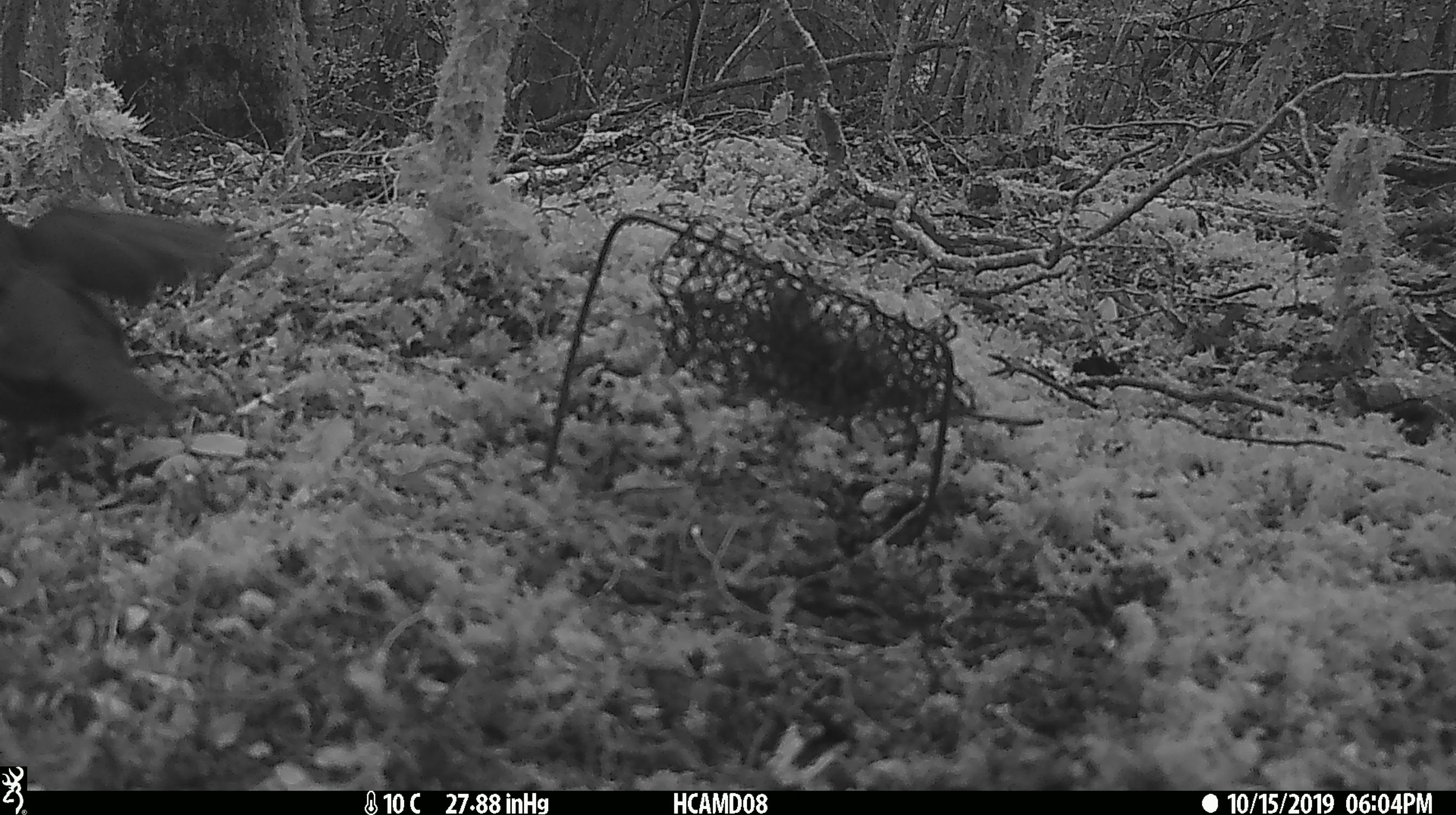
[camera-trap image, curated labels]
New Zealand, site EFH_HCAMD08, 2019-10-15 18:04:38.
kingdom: Animalia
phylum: Chordata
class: Aves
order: Passeriformes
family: Turdidae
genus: Turdus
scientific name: Turdus merula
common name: eurasian blackbird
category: blackbird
Blackbird (eurasian blackbird) (Turdus merula).